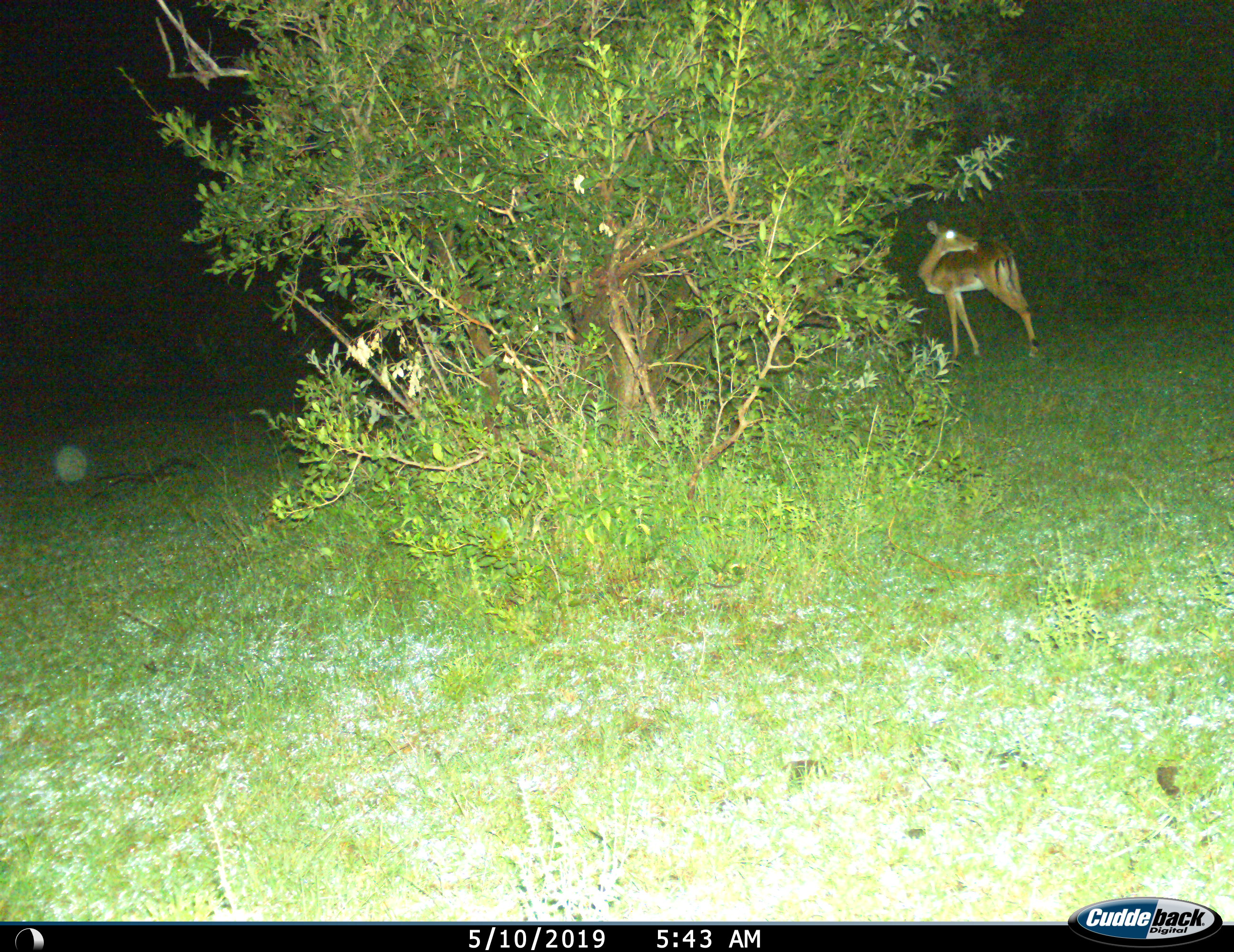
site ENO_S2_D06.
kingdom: Animalia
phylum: Chordata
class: Mammalia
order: Artiodactyla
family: Bovidae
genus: Aepyceros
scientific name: Aepyceros melampus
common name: impala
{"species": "impala (Aepyceros melampus)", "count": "1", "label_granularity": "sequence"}